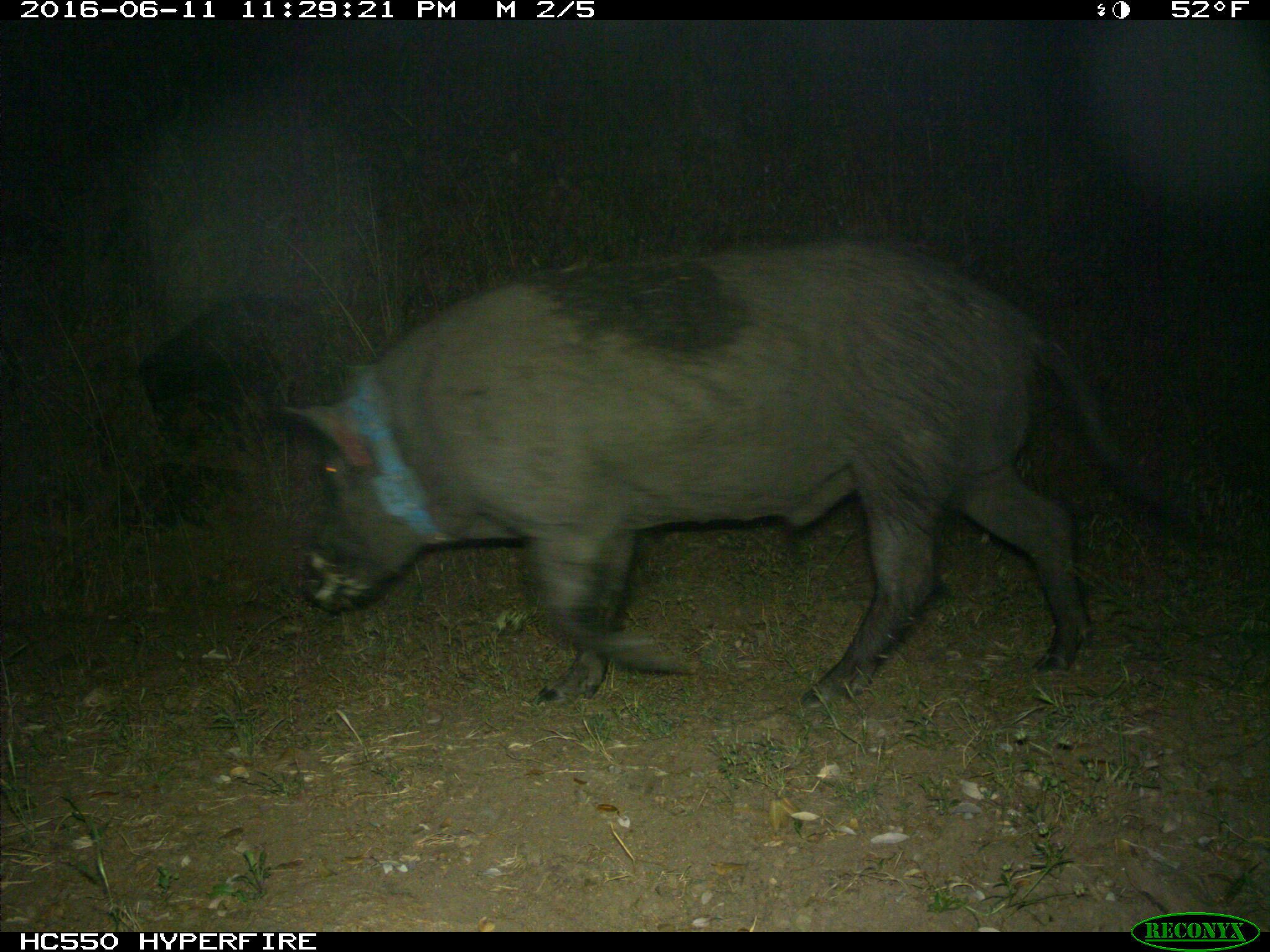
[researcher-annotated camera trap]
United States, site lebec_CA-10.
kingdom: Animalia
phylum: Chordata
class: Mammalia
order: Artiodactyla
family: Suidae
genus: Sus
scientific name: Sus scrofa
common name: wild boar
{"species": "Sus scrofa (wild boar)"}